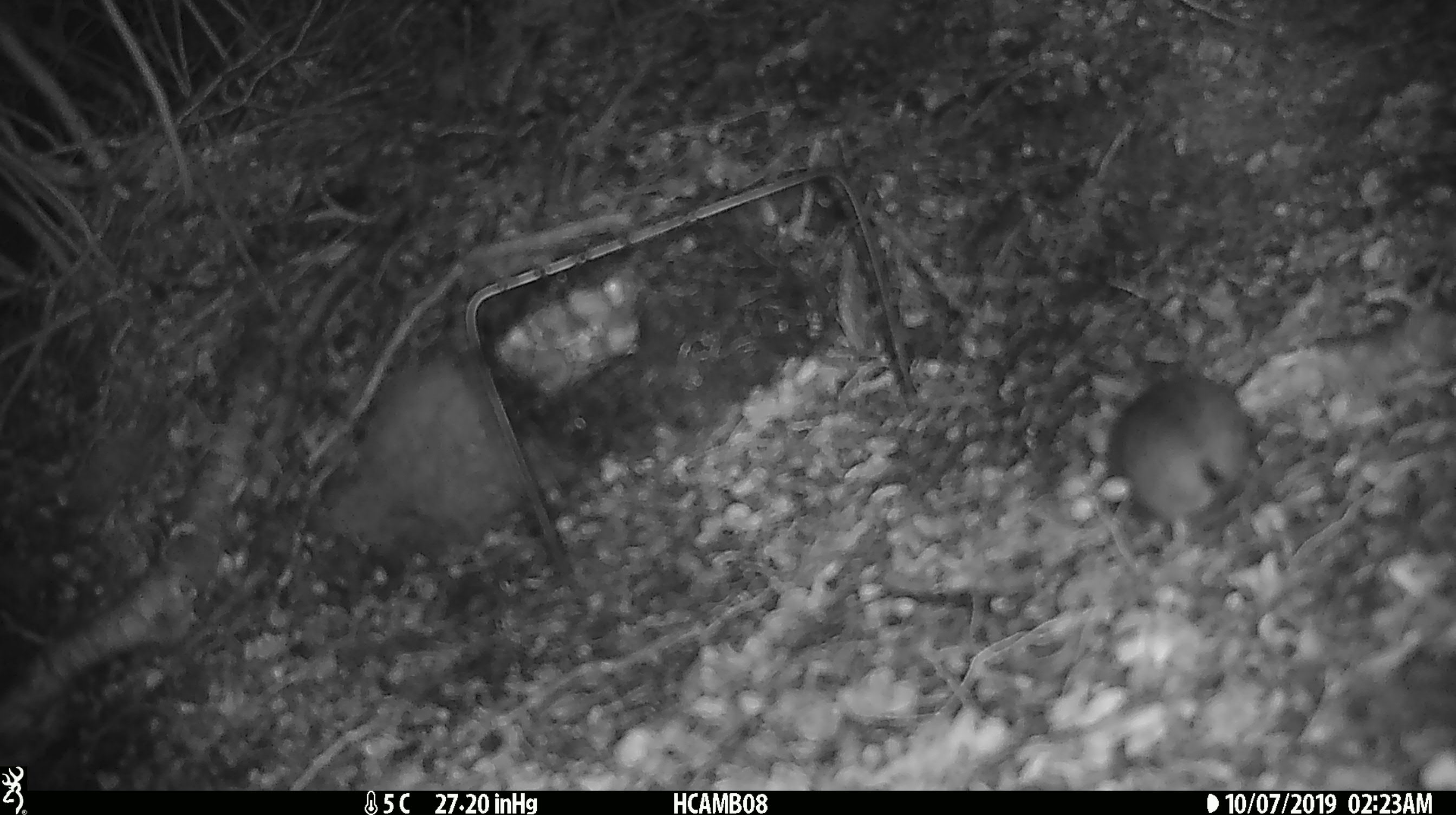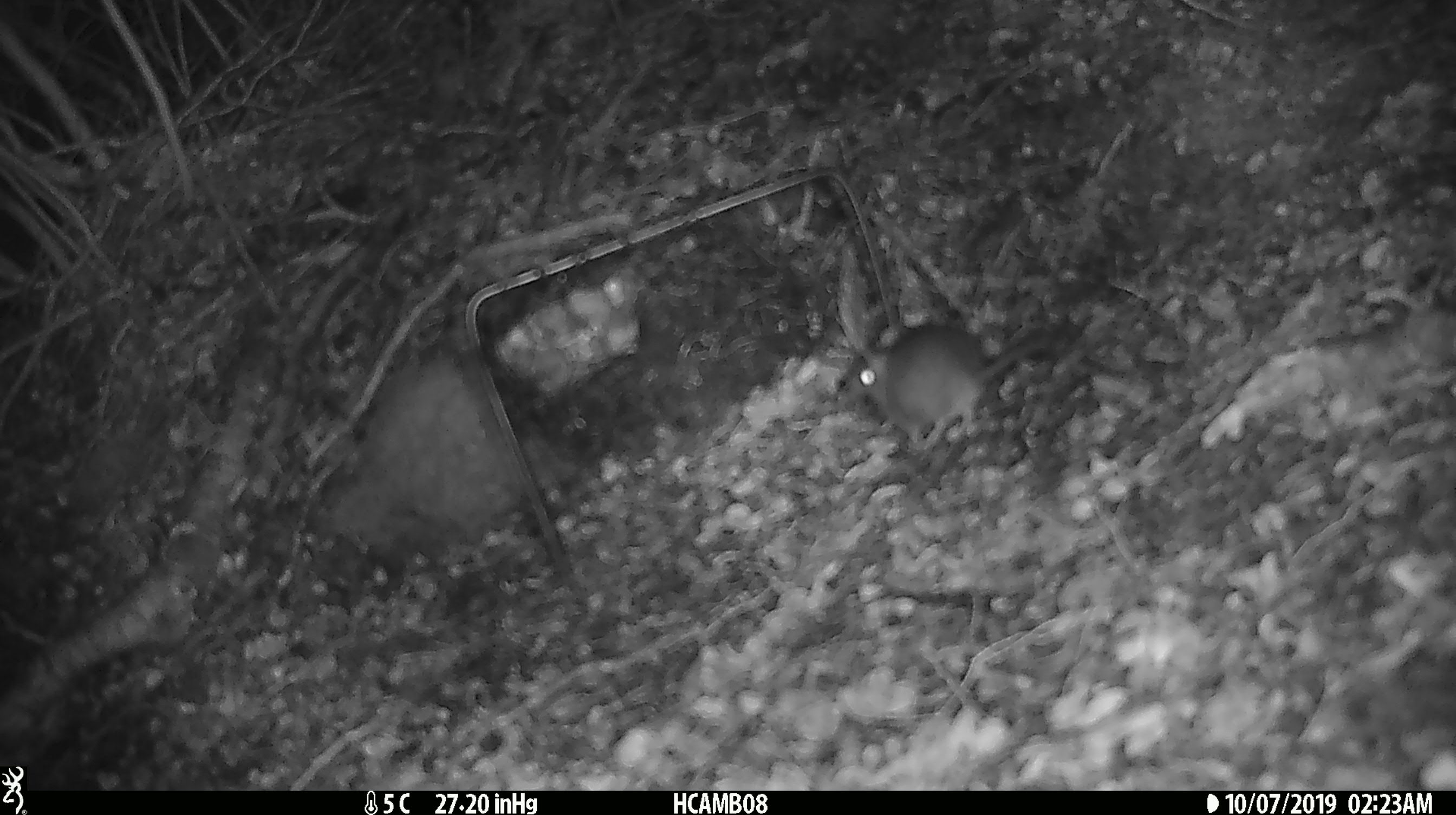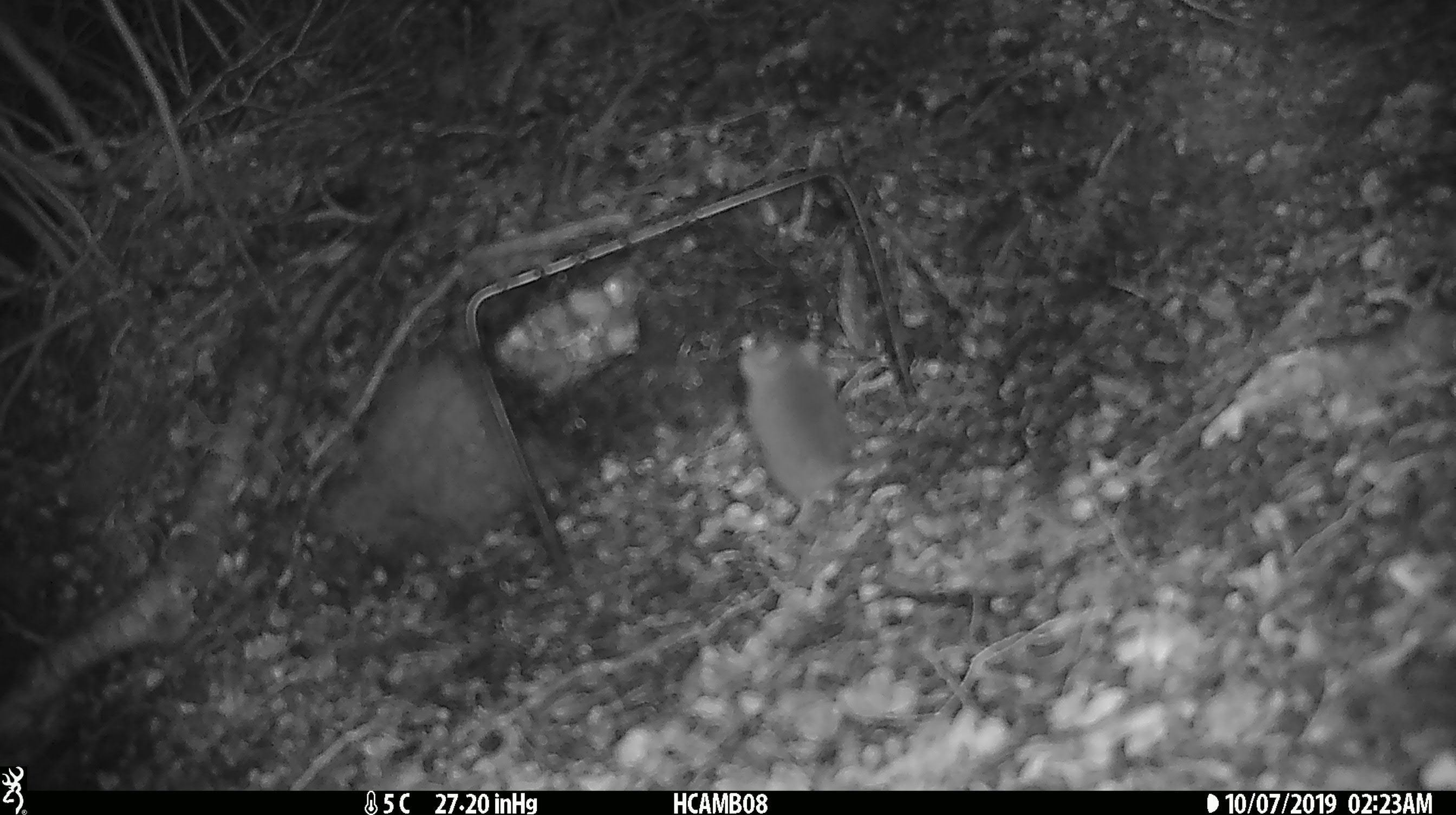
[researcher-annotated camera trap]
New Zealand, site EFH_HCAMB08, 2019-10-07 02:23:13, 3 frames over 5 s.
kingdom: Animalia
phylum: Chordata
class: Mammalia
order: Rodentia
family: Muridae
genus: Mus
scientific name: Mus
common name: mouse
Mouse (Mus).